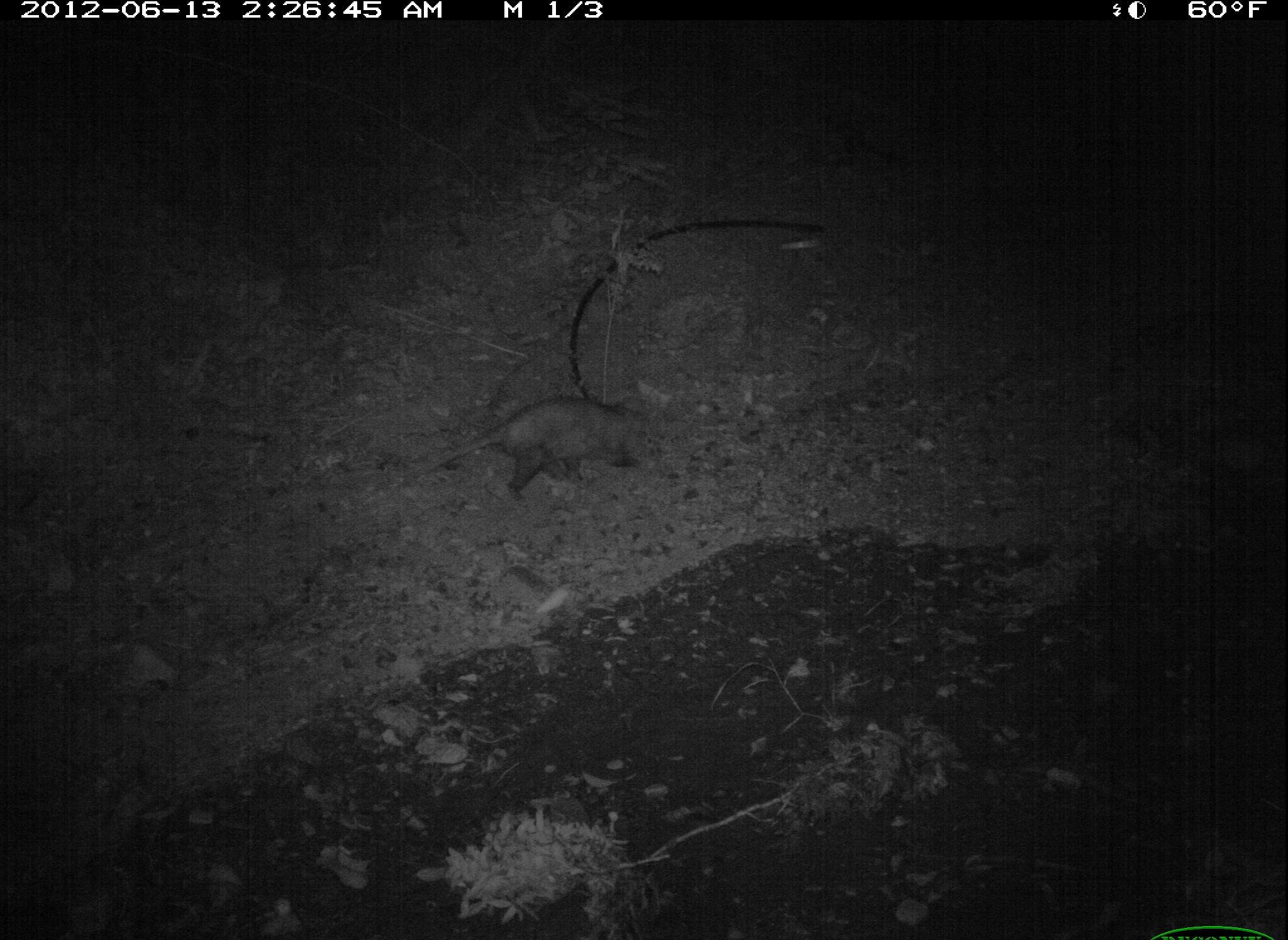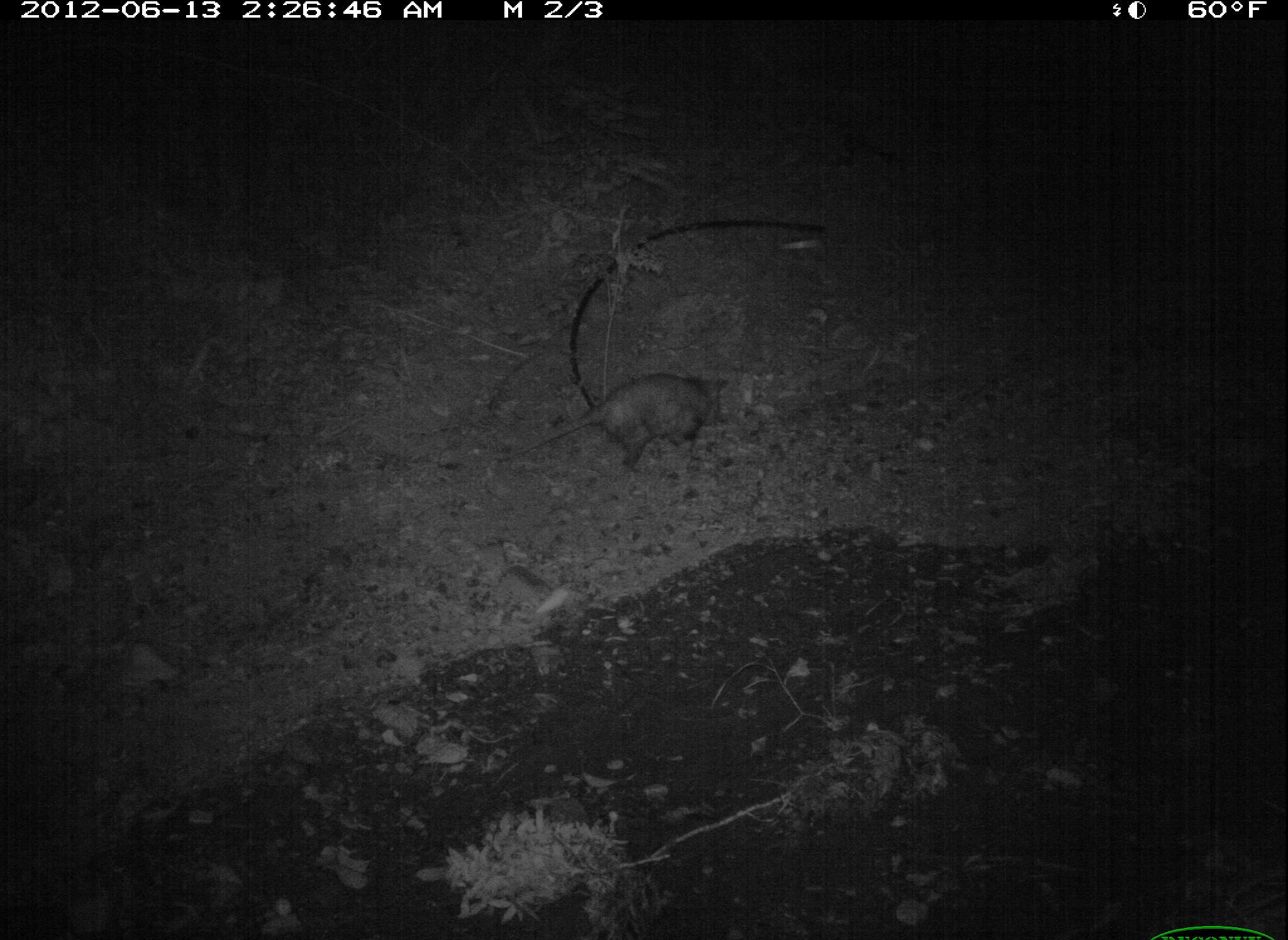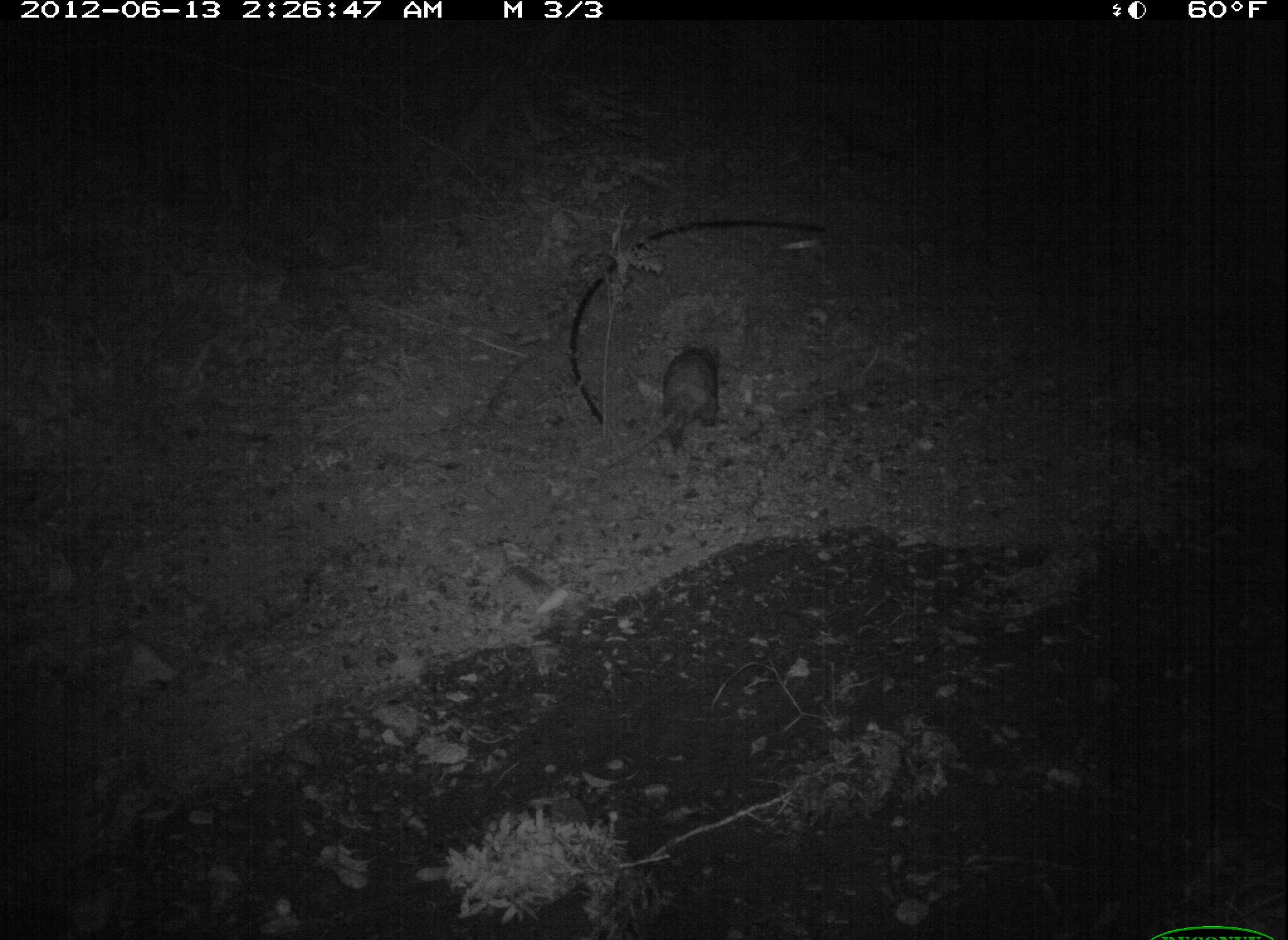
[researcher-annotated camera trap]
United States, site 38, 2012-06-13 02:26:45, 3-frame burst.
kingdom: Animalia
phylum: Chordata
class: Mammalia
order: Didelphimorphia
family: Didelphidae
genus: Didelphis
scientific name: Didelphis virginiana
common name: virginia opossum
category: opossum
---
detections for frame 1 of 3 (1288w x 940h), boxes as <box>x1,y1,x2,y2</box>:
opossum: <box>406,388,667,517</box>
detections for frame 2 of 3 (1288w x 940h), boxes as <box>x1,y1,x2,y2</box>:
opossum: <box>520,362,768,490</box>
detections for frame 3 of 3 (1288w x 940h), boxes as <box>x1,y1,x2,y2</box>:
opossum: <box>591,333,737,472</box>